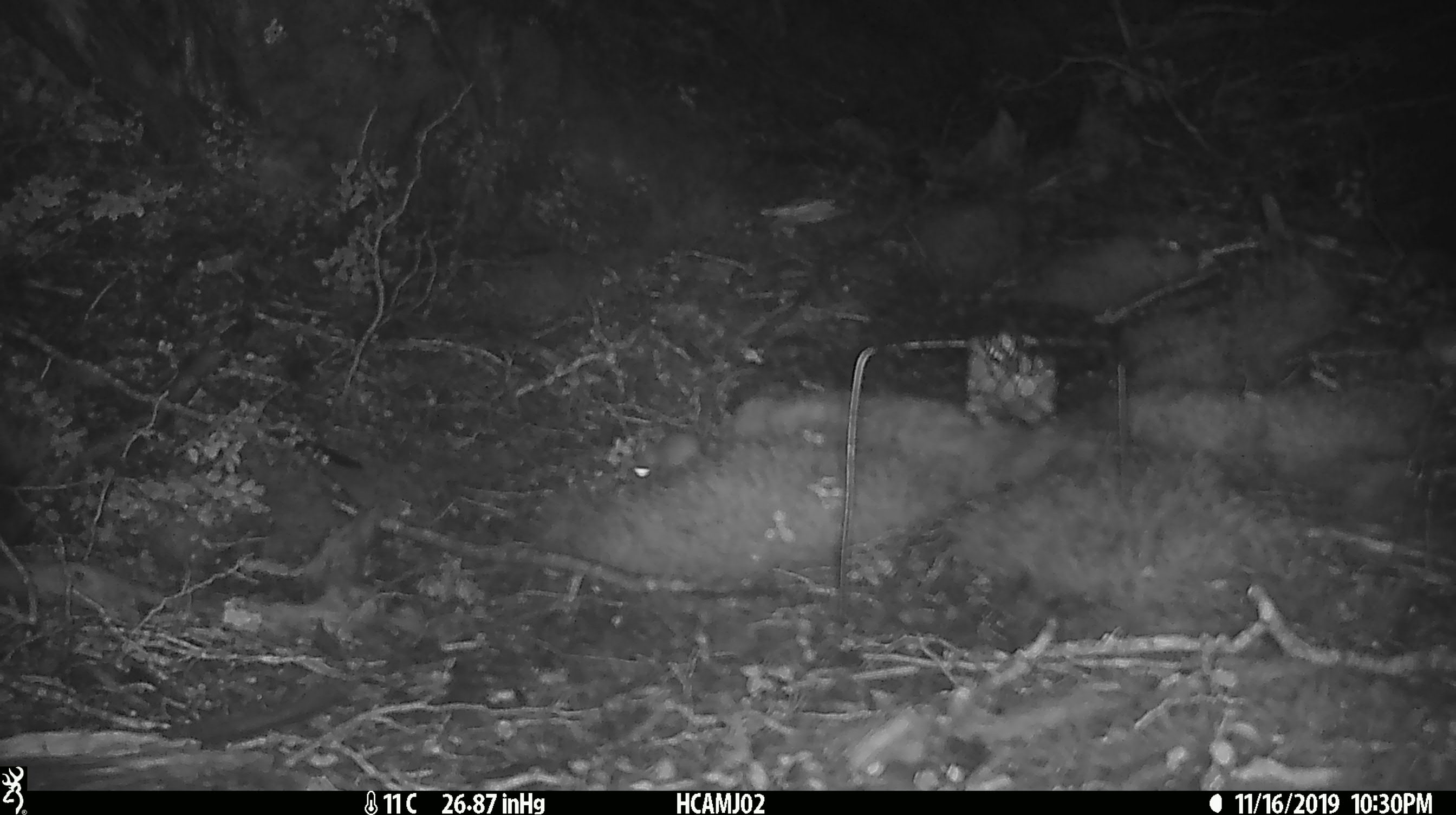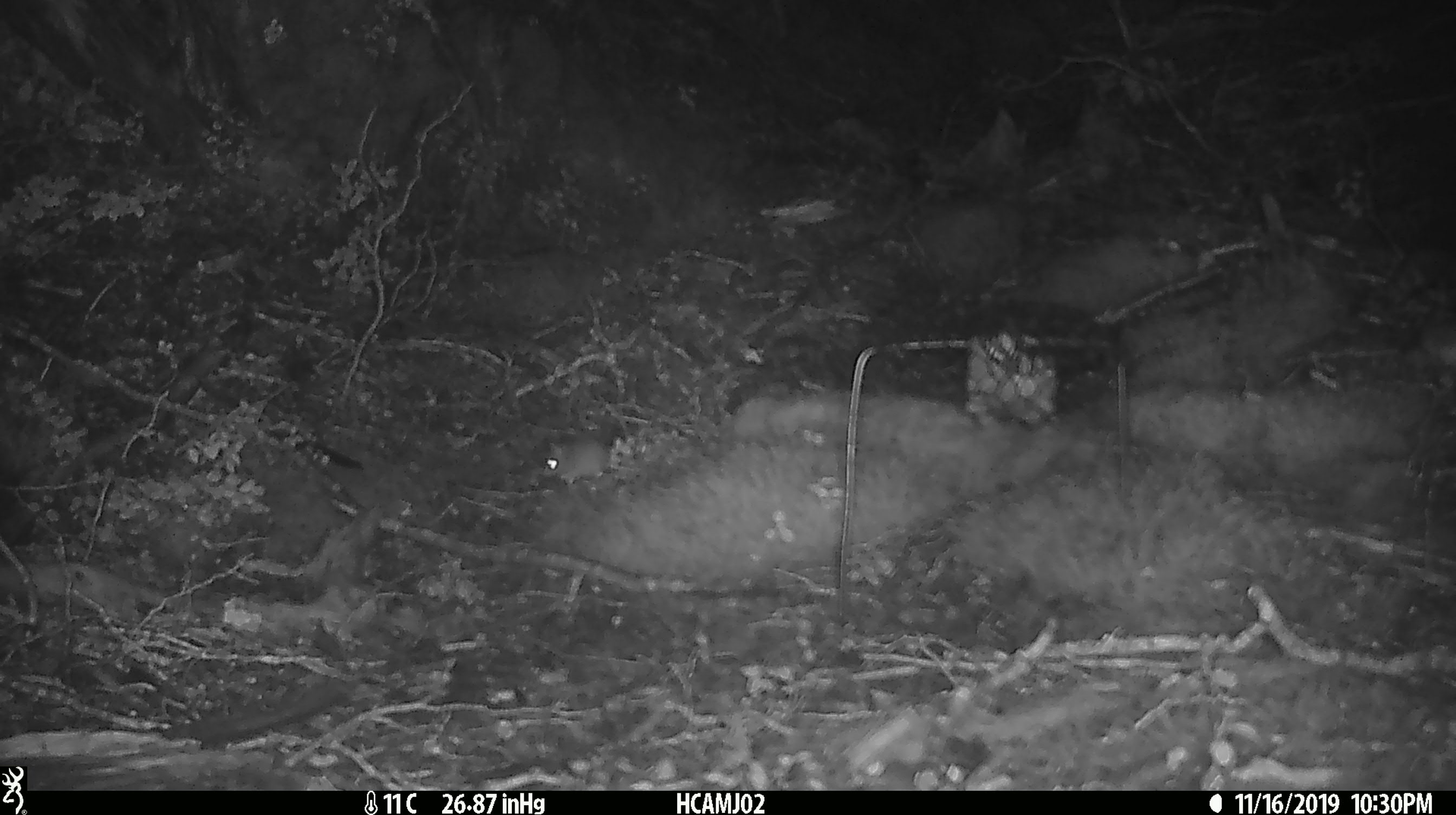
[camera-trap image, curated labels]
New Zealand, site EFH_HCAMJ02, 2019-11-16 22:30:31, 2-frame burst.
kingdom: Animalia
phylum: Chordata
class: Mammalia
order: Rodentia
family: Muridae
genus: Mus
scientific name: Mus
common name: mouse